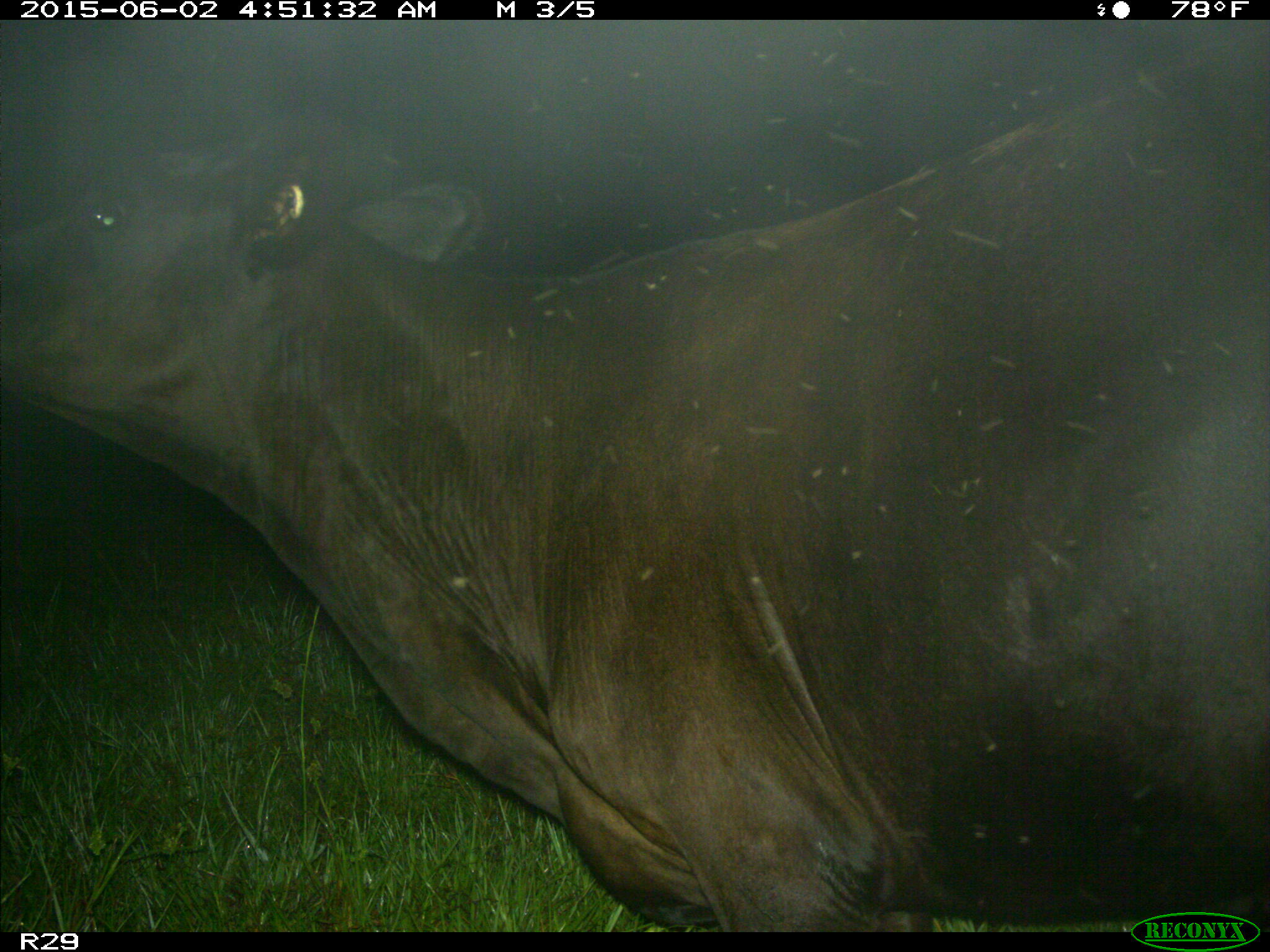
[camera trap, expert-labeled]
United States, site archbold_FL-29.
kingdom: Animalia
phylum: Chordata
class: Mammalia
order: Artiodactyla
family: Bovidae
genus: Bos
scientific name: Bos taurus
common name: domestic cow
Bos taurus (domestic cow).